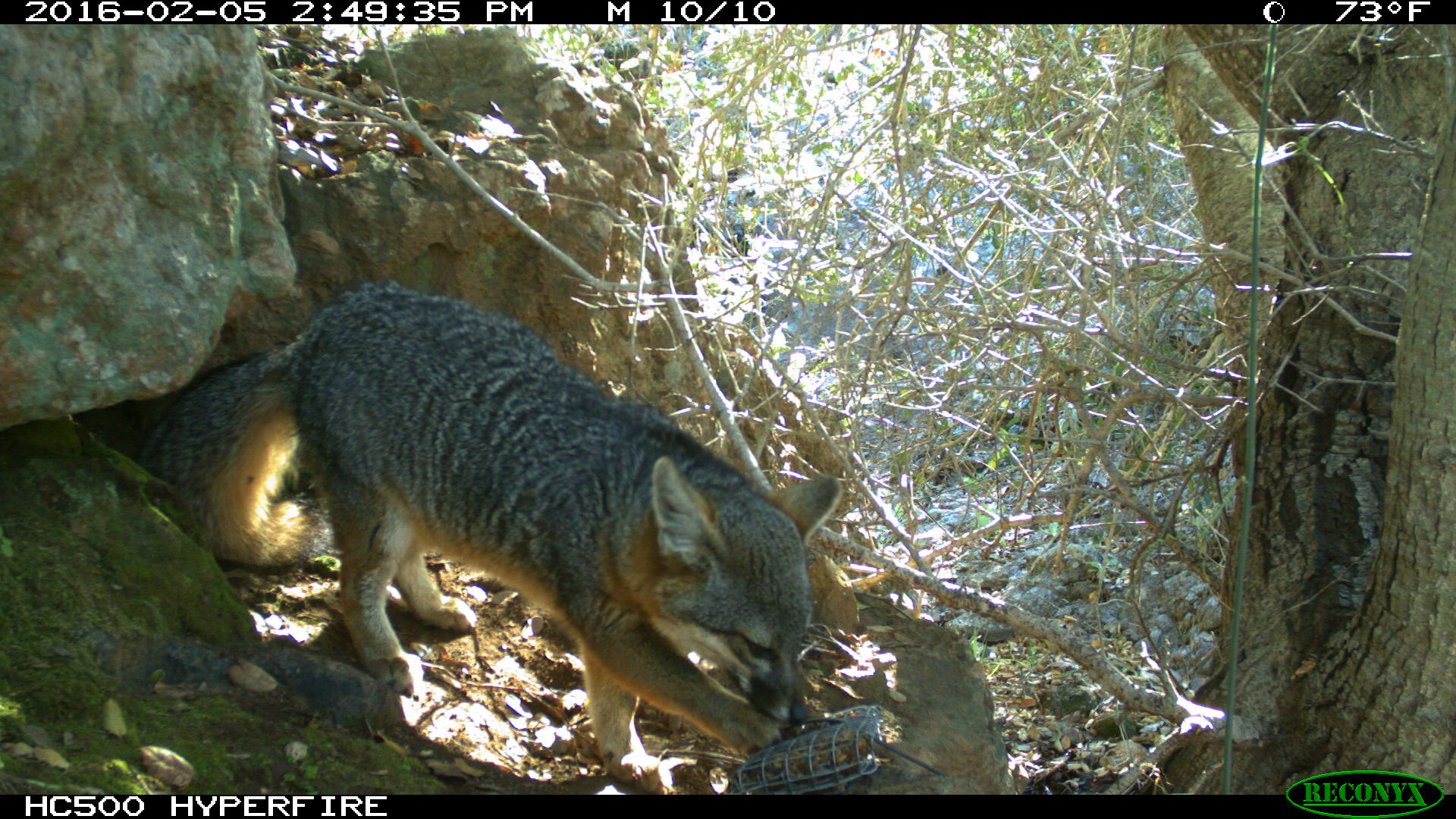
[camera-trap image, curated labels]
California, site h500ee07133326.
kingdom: Animalia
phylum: Chordata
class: Mammalia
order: Carnivora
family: Canidae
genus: Urocyon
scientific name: Urocyon littoralis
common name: island fox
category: fox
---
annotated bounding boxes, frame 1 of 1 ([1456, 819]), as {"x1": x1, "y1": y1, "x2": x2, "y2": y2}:
fox: {"x1": 134, "y1": 282, "x2": 840, "y2": 791}